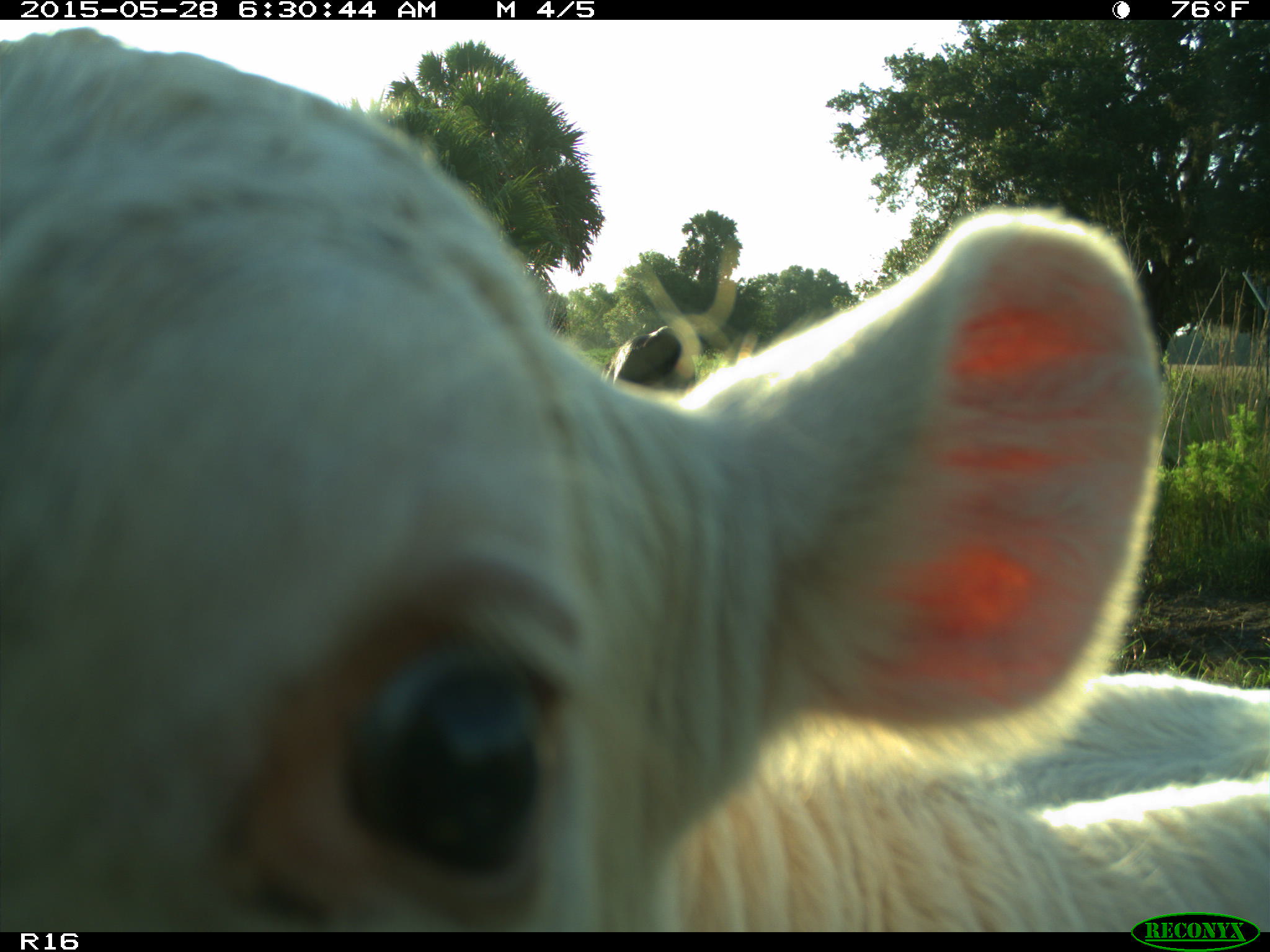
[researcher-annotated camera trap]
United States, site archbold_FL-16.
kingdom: Animalia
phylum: Chordata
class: Mammalia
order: Artiodactyla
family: Bovidae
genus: Bos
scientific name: Bos taurus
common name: domestic cow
Bos taurus (domestic cow).